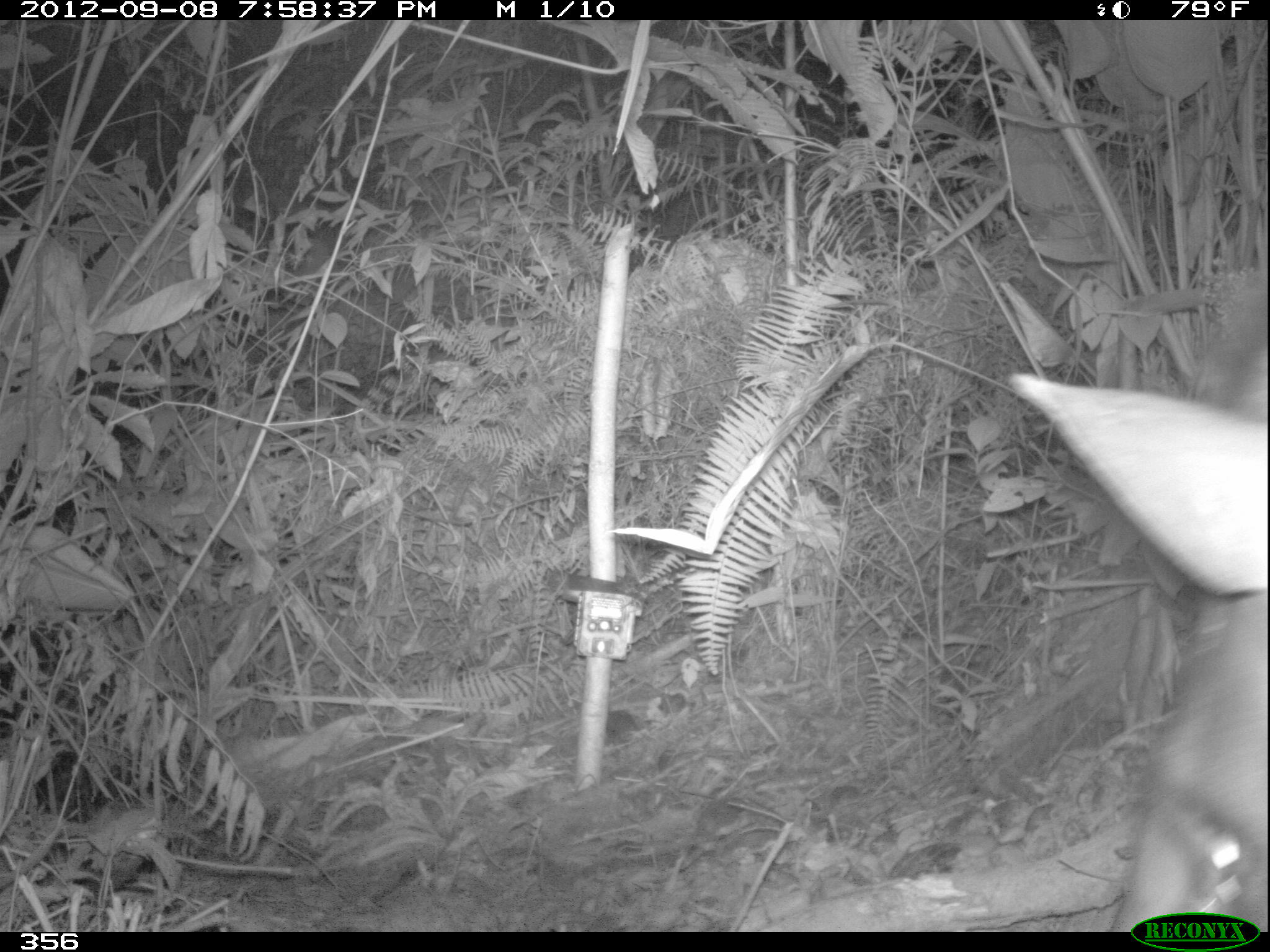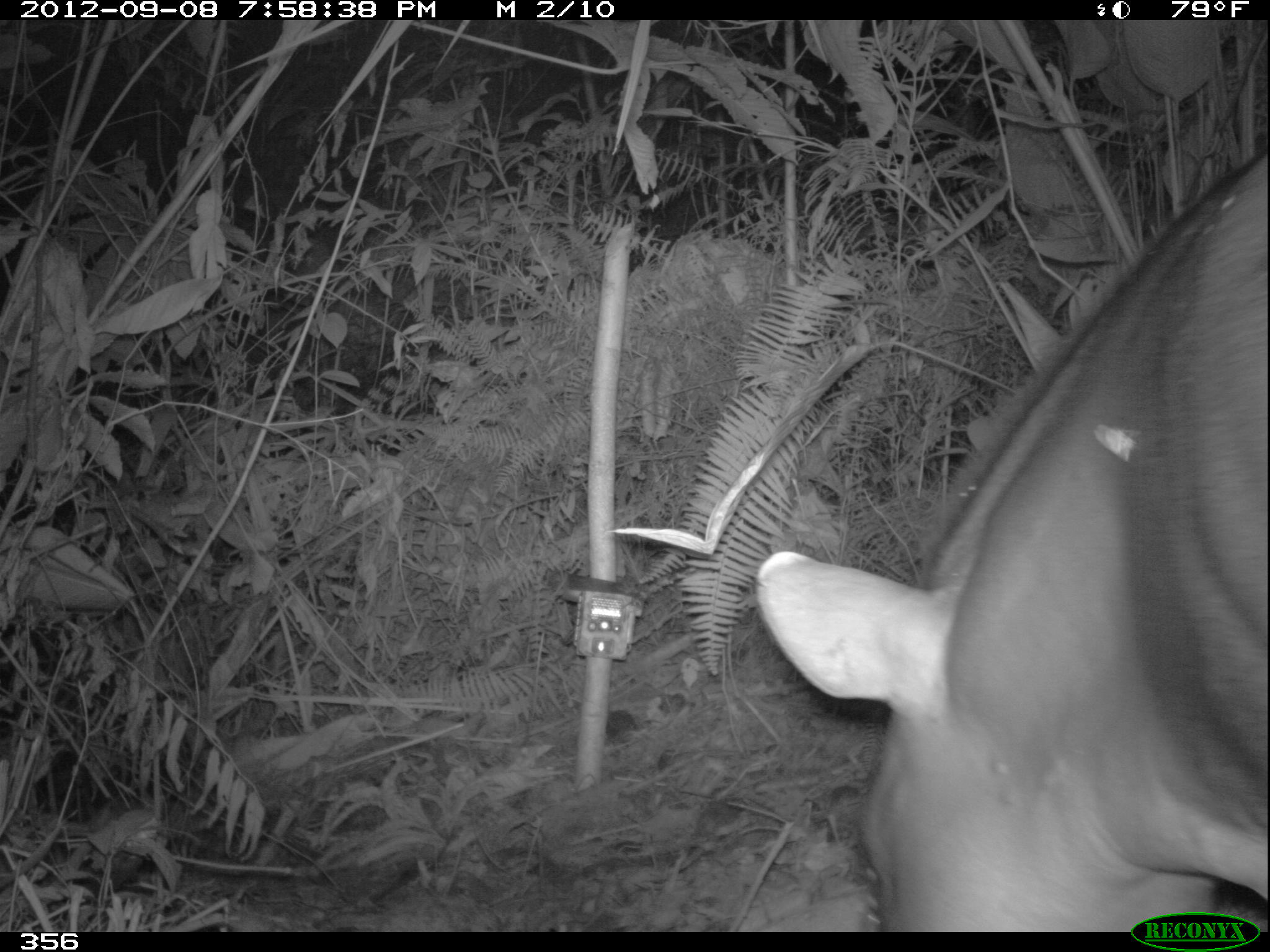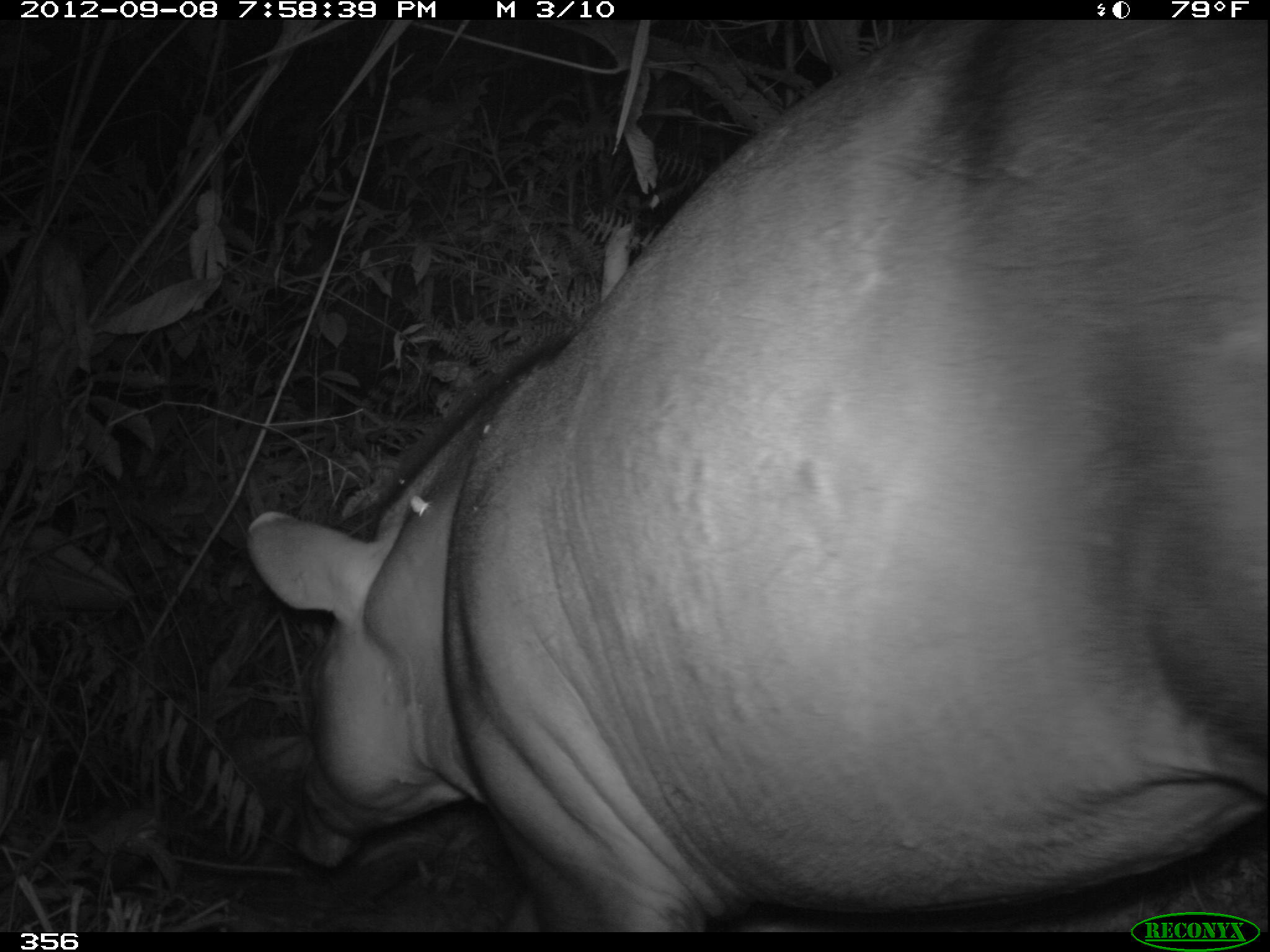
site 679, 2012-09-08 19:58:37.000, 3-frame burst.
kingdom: Animalia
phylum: Chordata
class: Mammalia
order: Perissodactyla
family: Tapiridae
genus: Tapirus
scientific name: Tapirus terrestris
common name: south american tapir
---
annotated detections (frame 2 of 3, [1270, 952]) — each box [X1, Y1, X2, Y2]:
tapirus terrestris: [754, 147, 1270, 932]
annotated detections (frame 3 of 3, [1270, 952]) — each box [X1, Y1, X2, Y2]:
tapirus terrestris: [246, 18, 1270, 931]